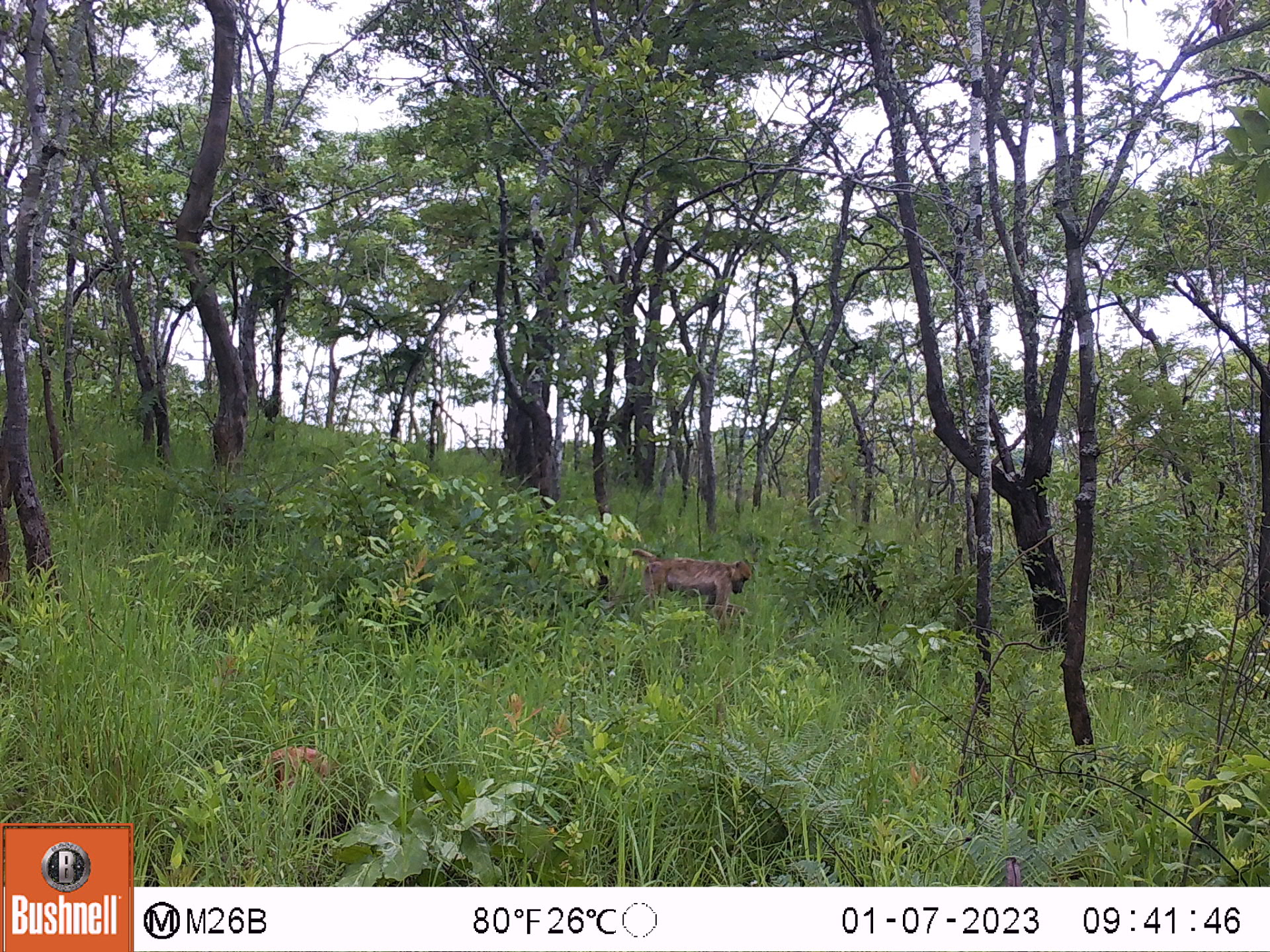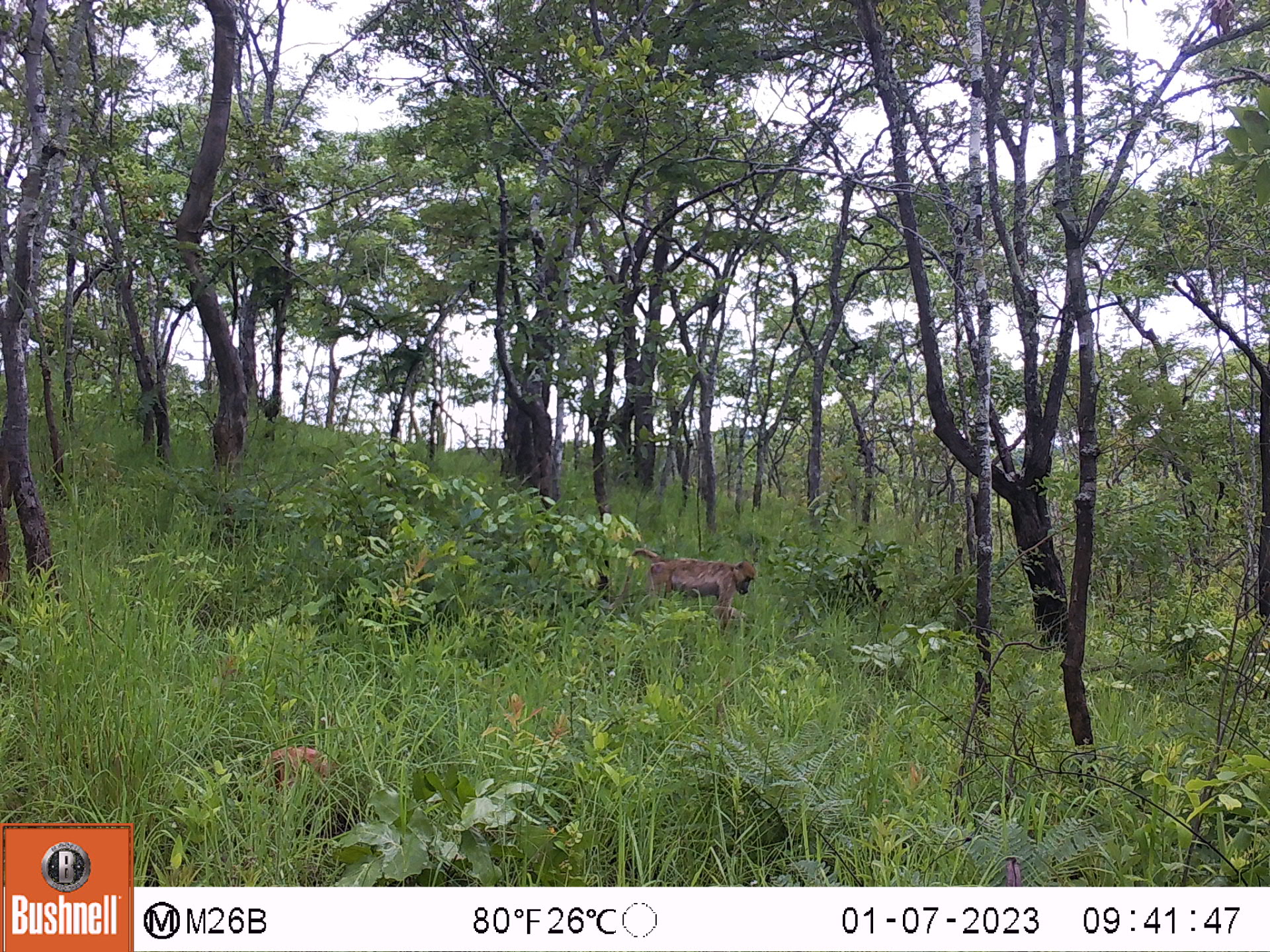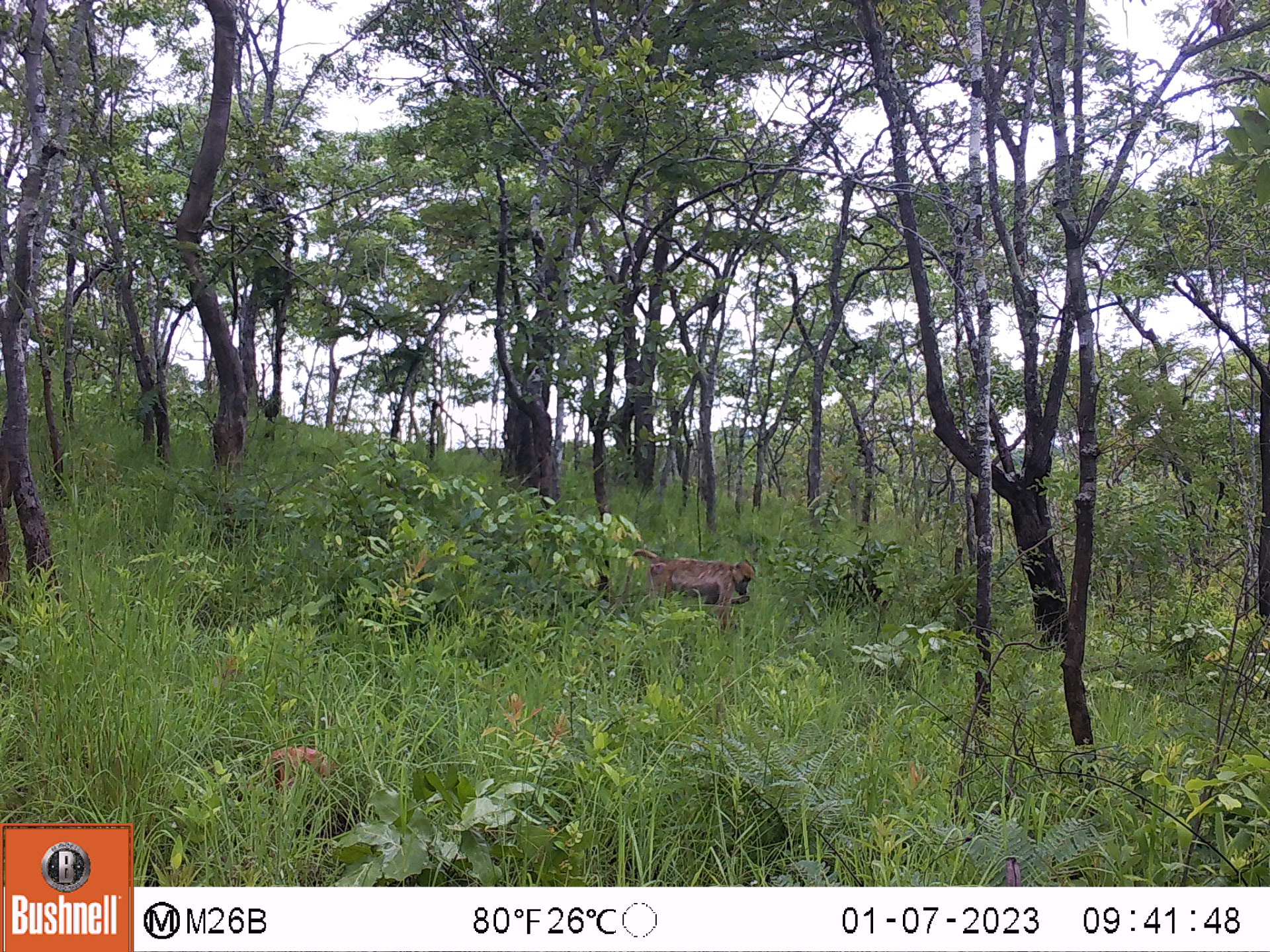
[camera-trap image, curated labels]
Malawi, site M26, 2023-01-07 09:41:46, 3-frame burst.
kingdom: Animalia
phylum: Chordata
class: Mammalia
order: Primates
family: Cercopithecidae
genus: Papio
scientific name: Papio cynocephalus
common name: yellow baboon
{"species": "yellow baboon (Papio cynocephalus)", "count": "1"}